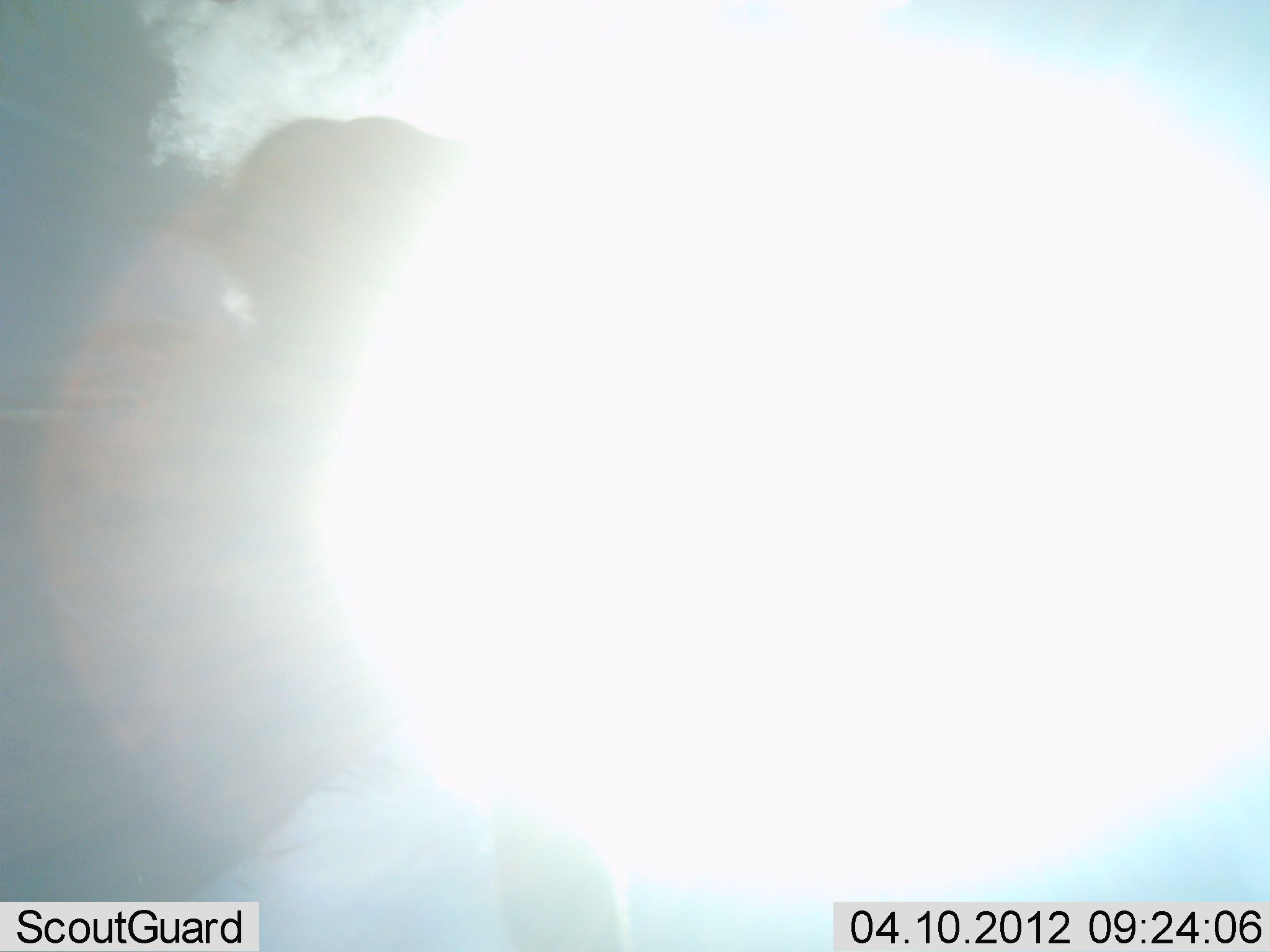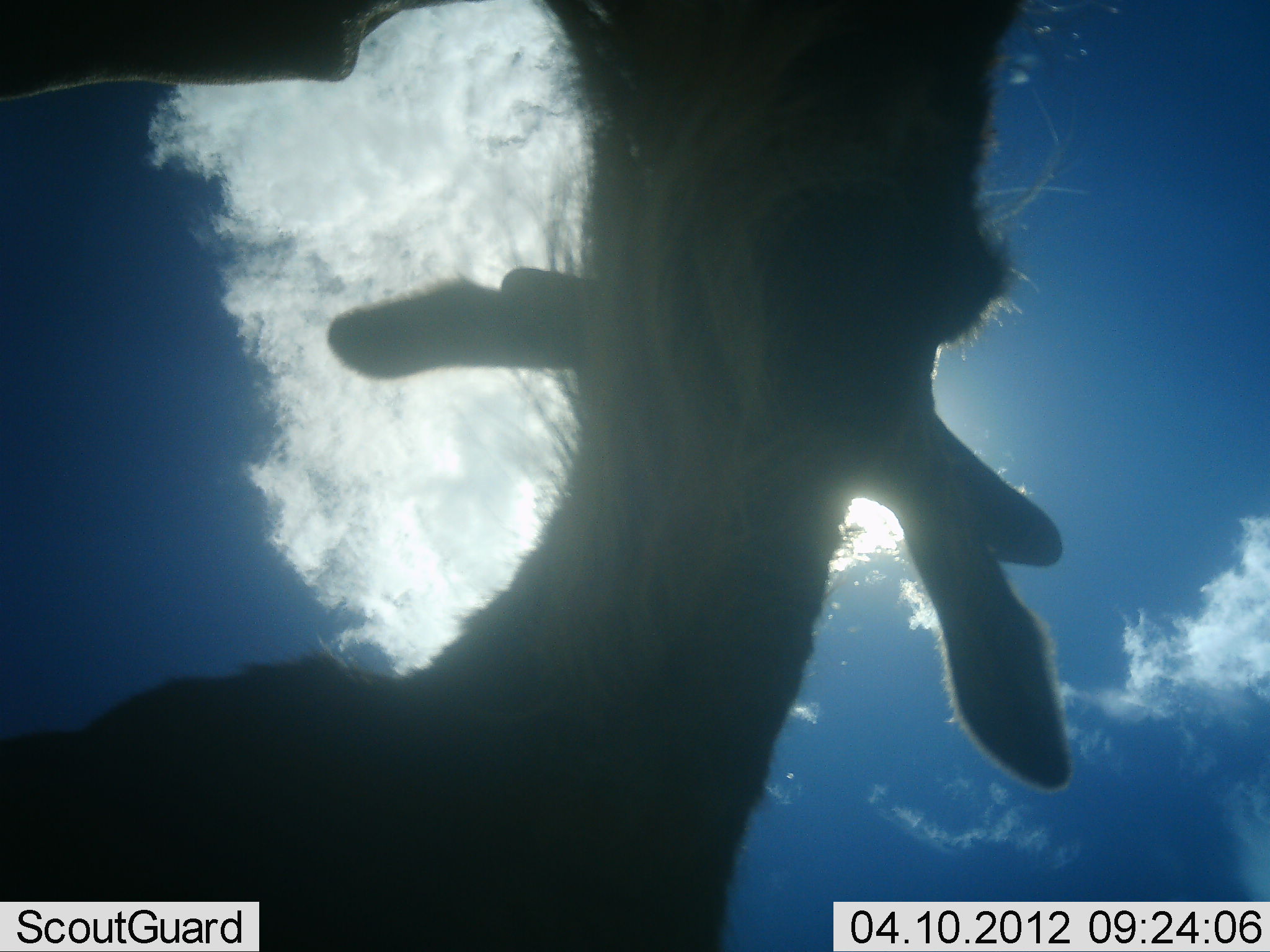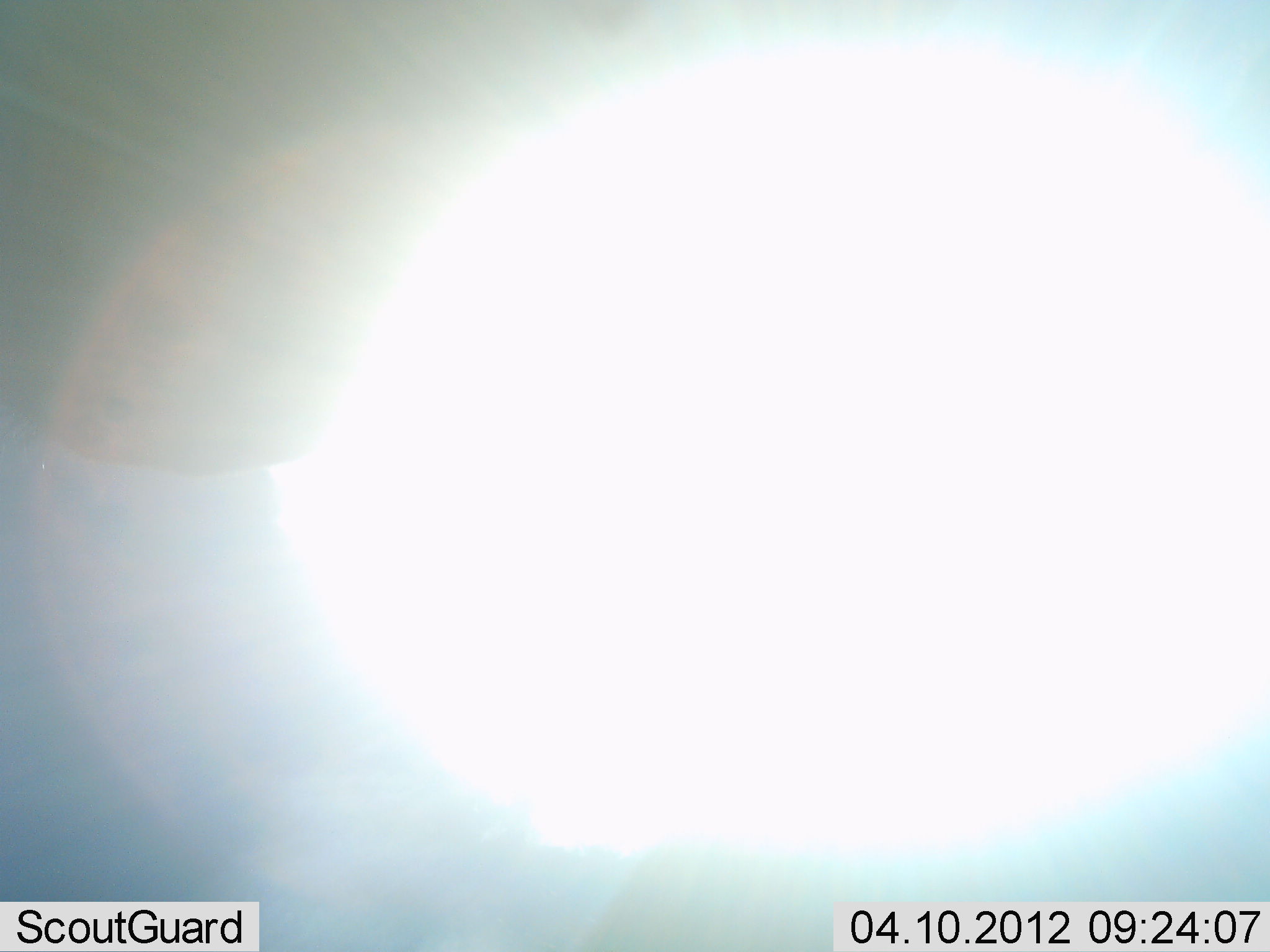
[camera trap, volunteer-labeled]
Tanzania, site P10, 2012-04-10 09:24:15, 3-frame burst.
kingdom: Animalia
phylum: Chordata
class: Mammalia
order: Artiodactyla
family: Bovidae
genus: Connochaetes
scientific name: Connochaetes taurinus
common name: blue wildebeest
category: wildebeest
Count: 1.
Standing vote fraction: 77%.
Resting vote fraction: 0%.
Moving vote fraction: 8%.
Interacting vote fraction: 23%.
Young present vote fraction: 0%.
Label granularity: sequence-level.